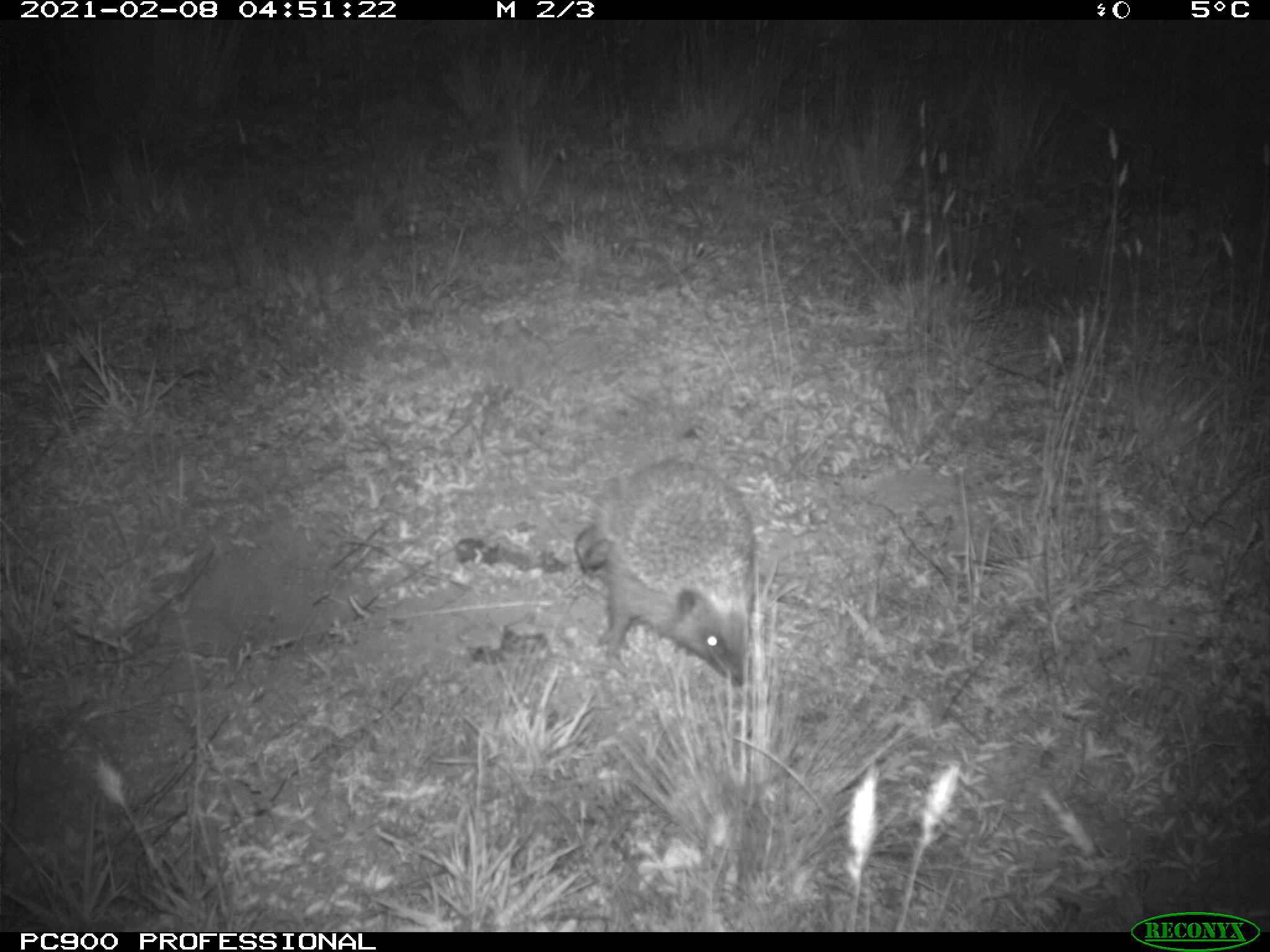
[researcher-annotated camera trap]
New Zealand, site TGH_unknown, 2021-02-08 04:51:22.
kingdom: Animalia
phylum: Chordata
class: Mammalia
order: Eulipotyphla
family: Erinaceidae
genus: Erinaceus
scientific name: Erinaceus europaeus europaeus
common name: european hedgehog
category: hedgehog